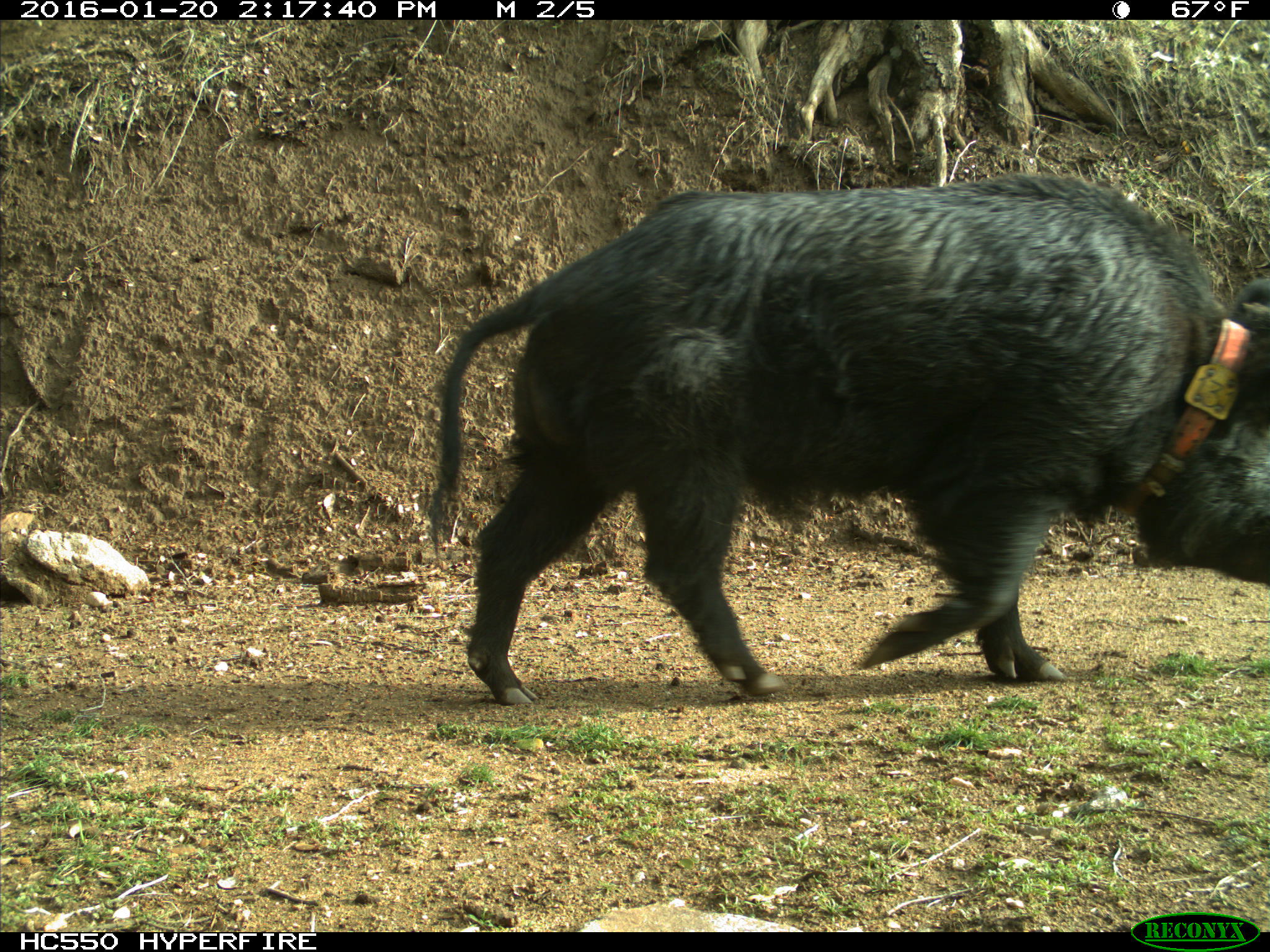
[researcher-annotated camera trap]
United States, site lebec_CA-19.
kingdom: Animalia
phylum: Chordata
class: Mammalia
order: Artiodactyla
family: Suidae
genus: Sus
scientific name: Sus scrofa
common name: wild boar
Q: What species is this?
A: Sus scrofa (wild boar).